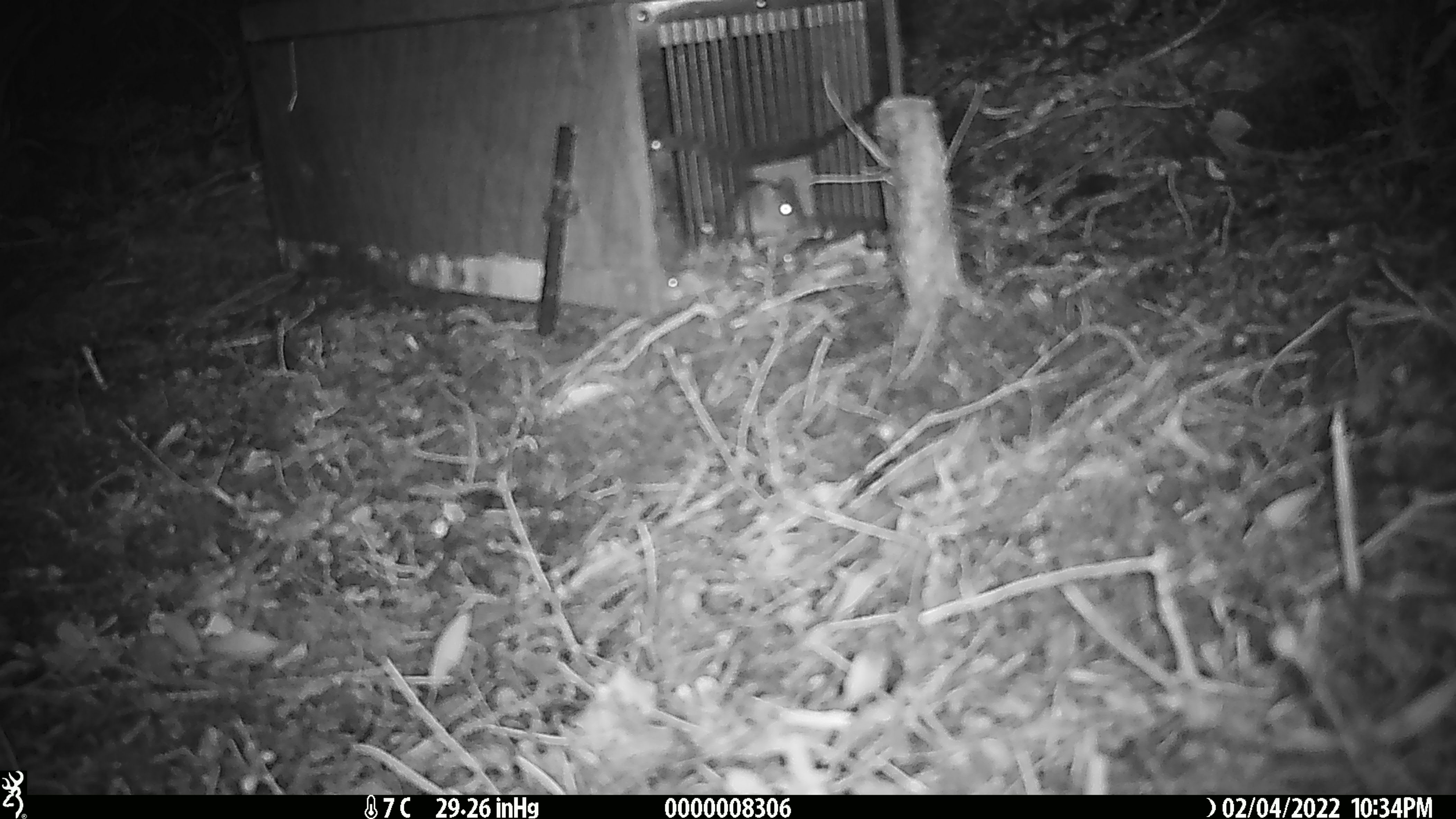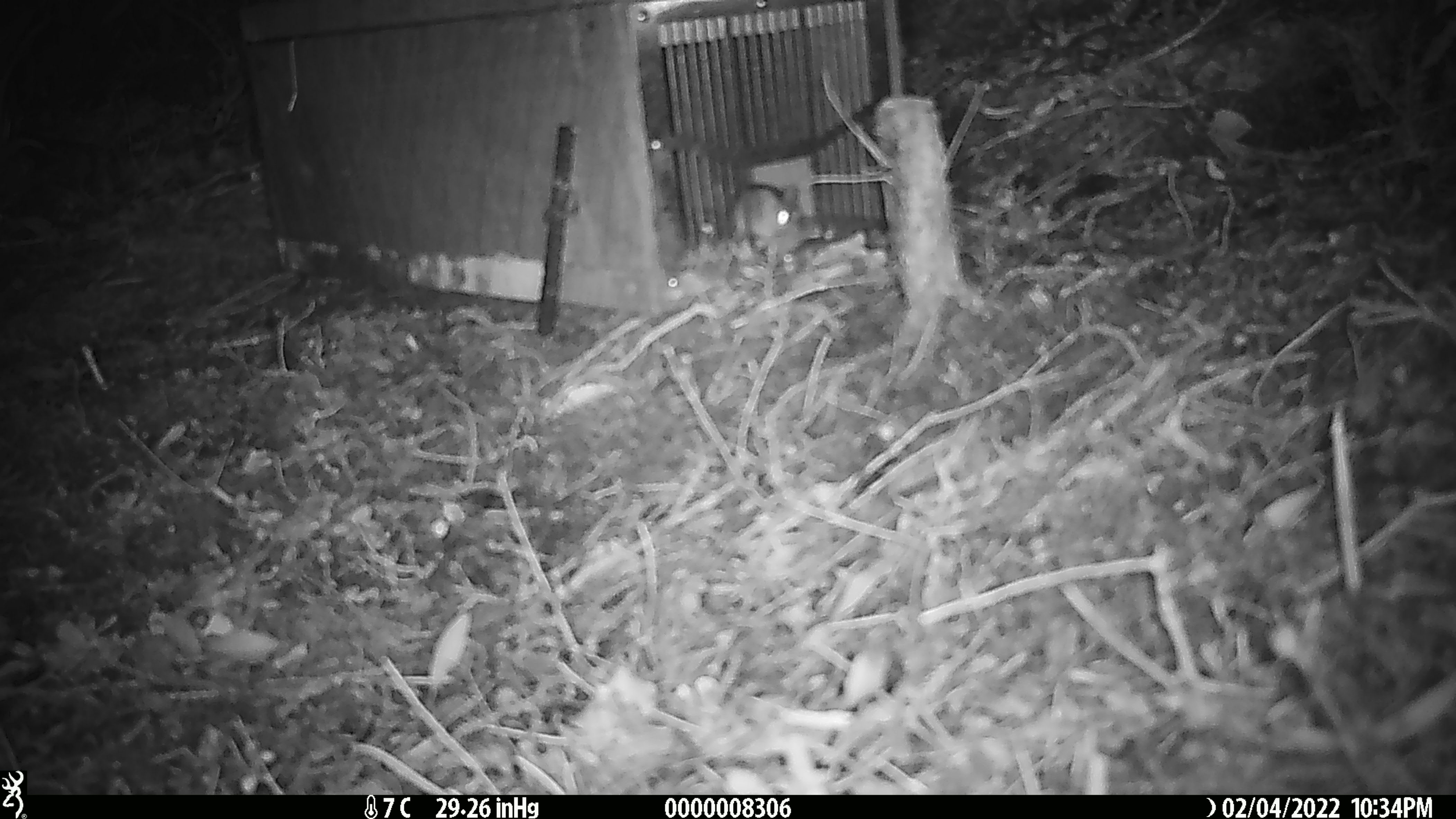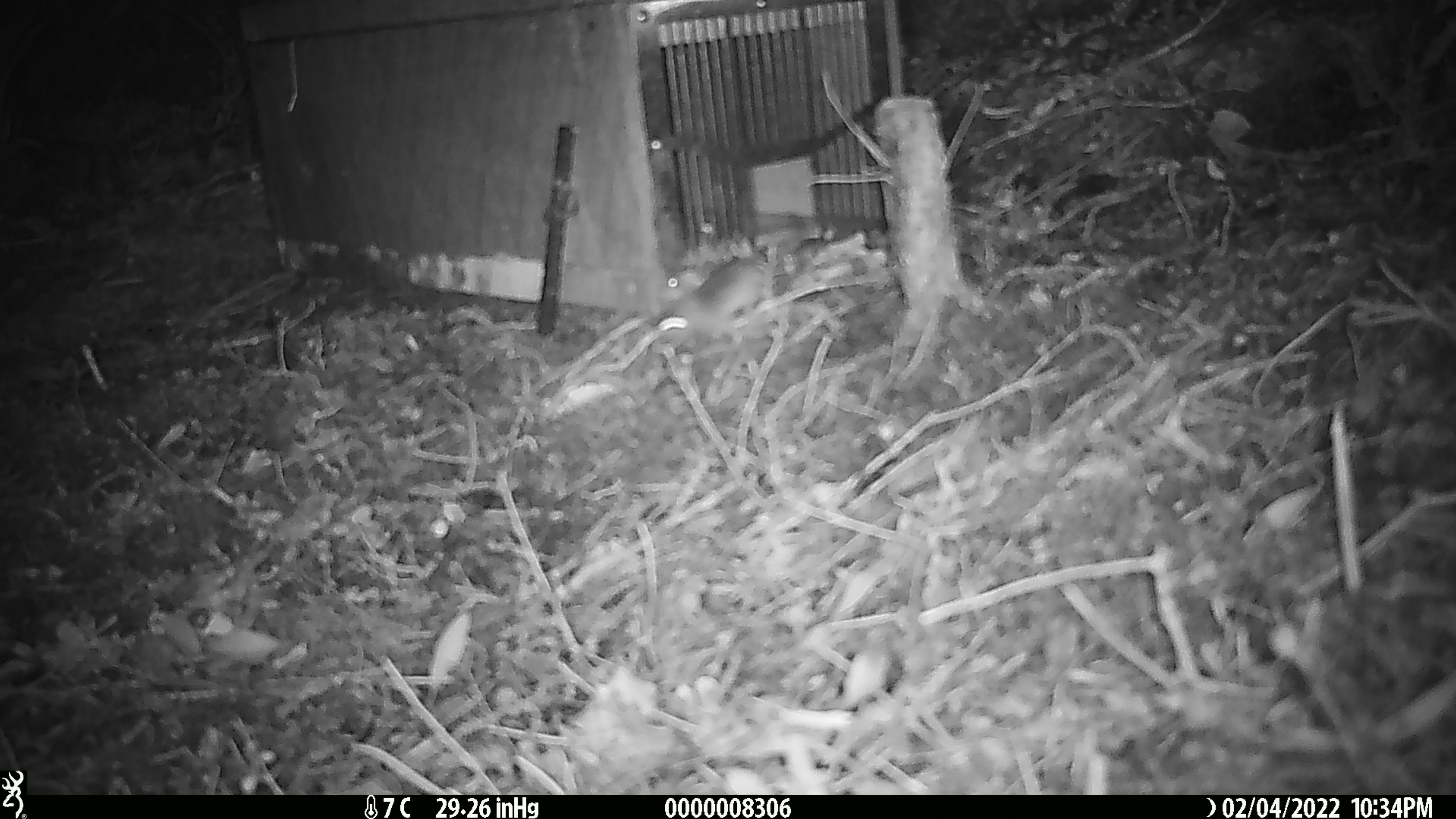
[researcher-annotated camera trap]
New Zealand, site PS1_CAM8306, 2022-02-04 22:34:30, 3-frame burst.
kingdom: Animalia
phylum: Chordata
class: Mammalia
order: Rodentia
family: Muridae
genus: Mus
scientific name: Mus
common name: mouse